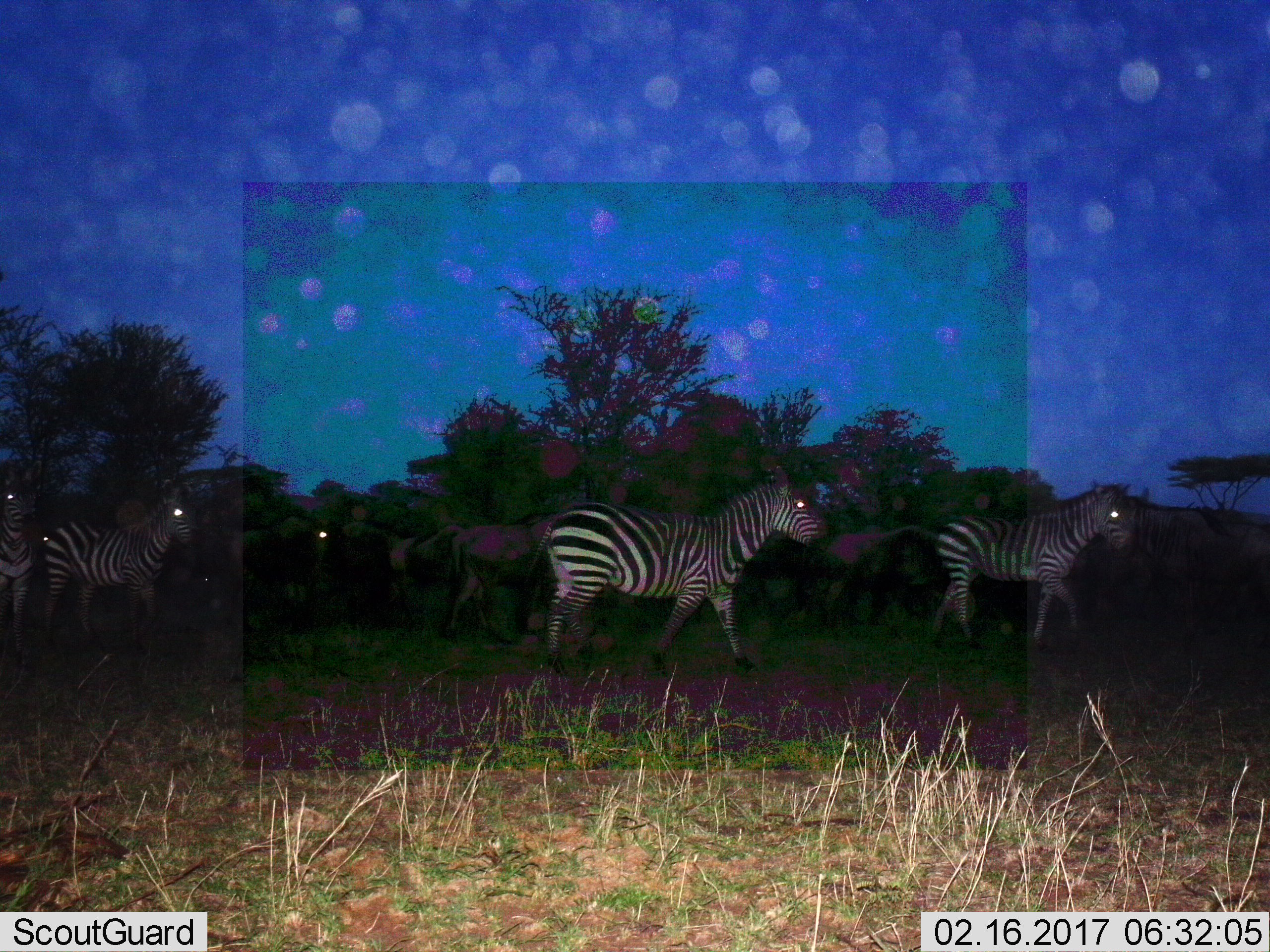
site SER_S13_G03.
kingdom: Animalia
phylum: Chordata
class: Mammalia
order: Perissodactyla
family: Equidae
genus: Equus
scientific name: Equus quagga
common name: plains zebra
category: zebraplains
Zebraplains (plains zebra) (Equus quagga), count 5. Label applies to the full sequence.